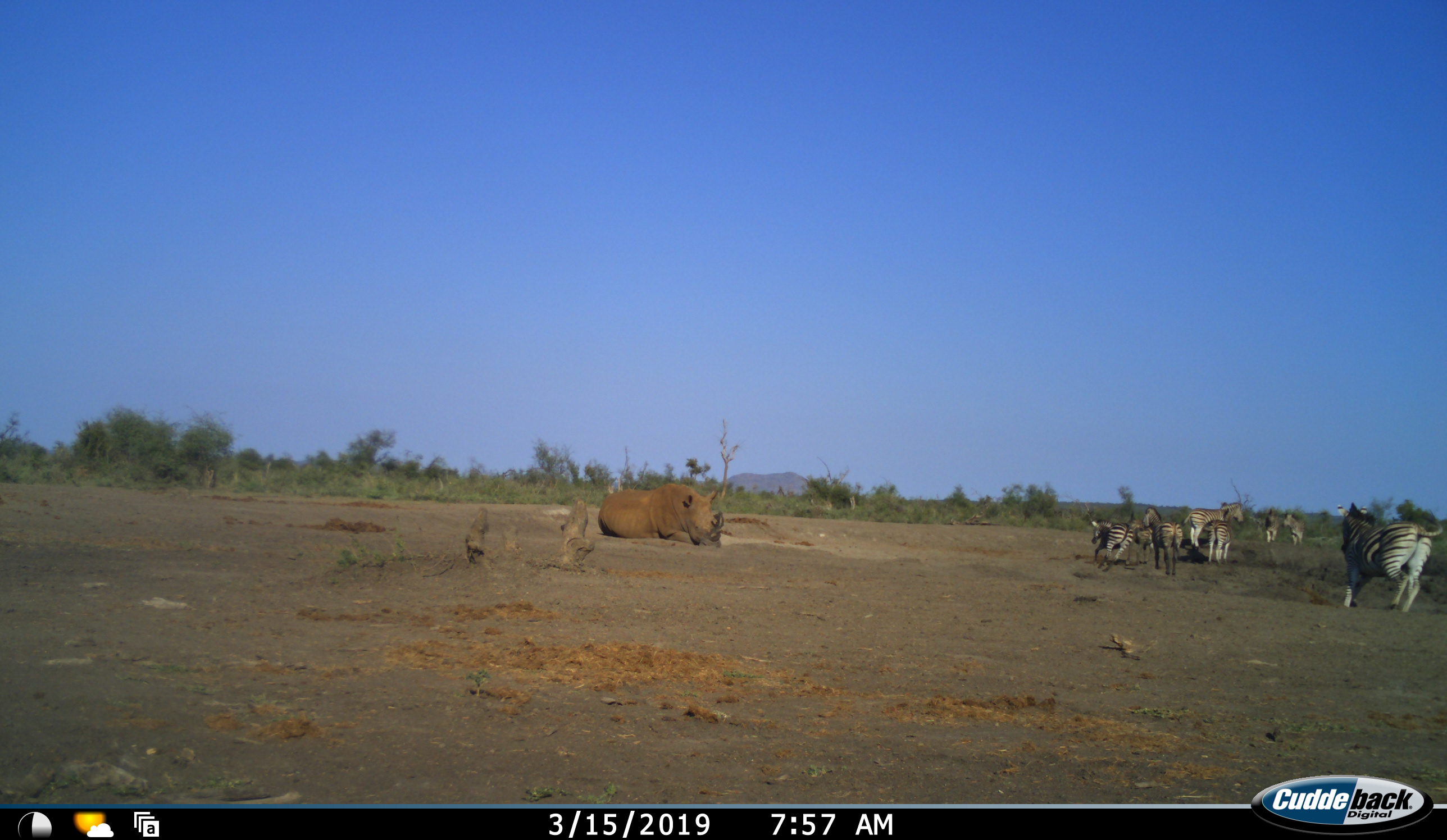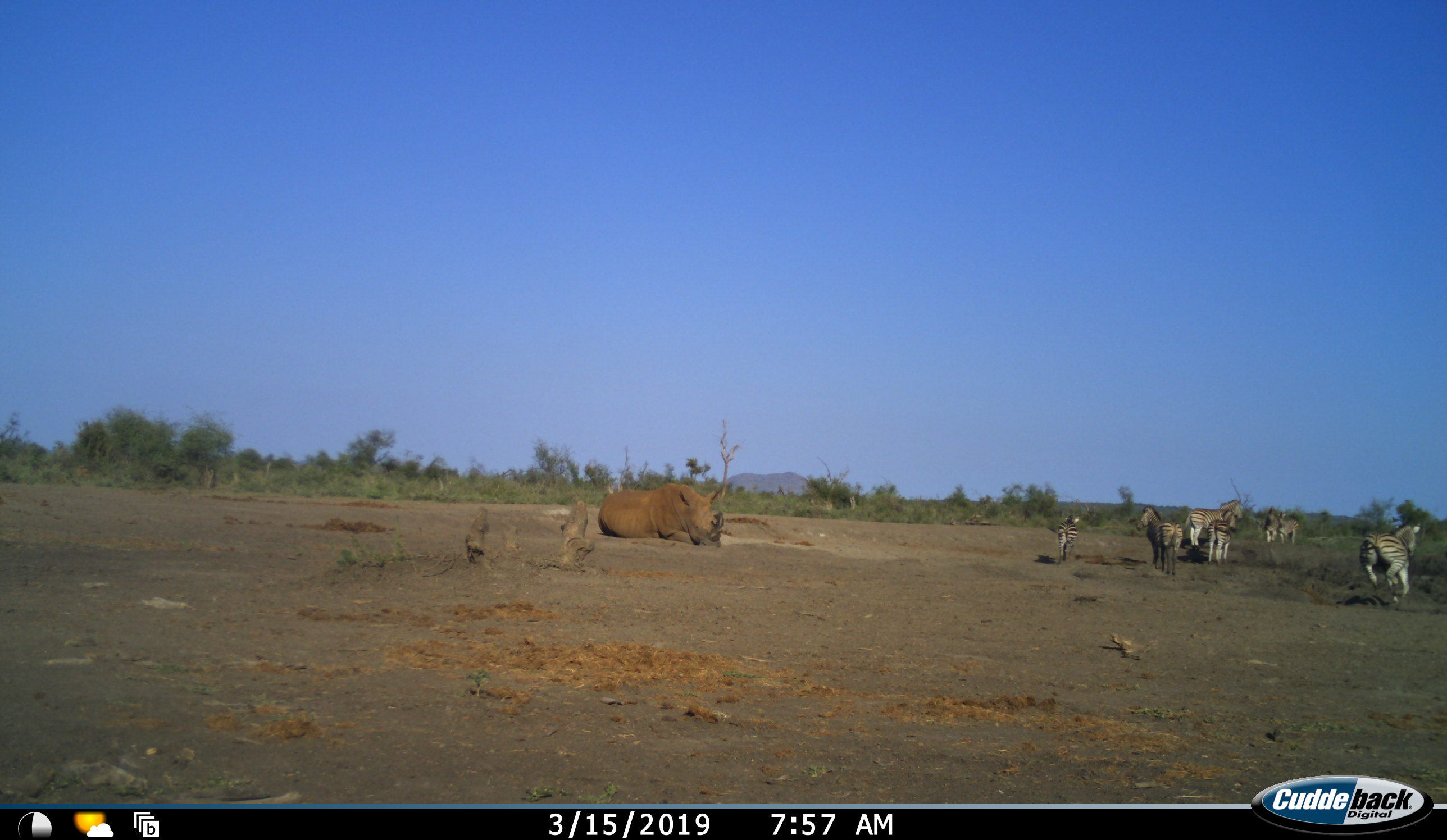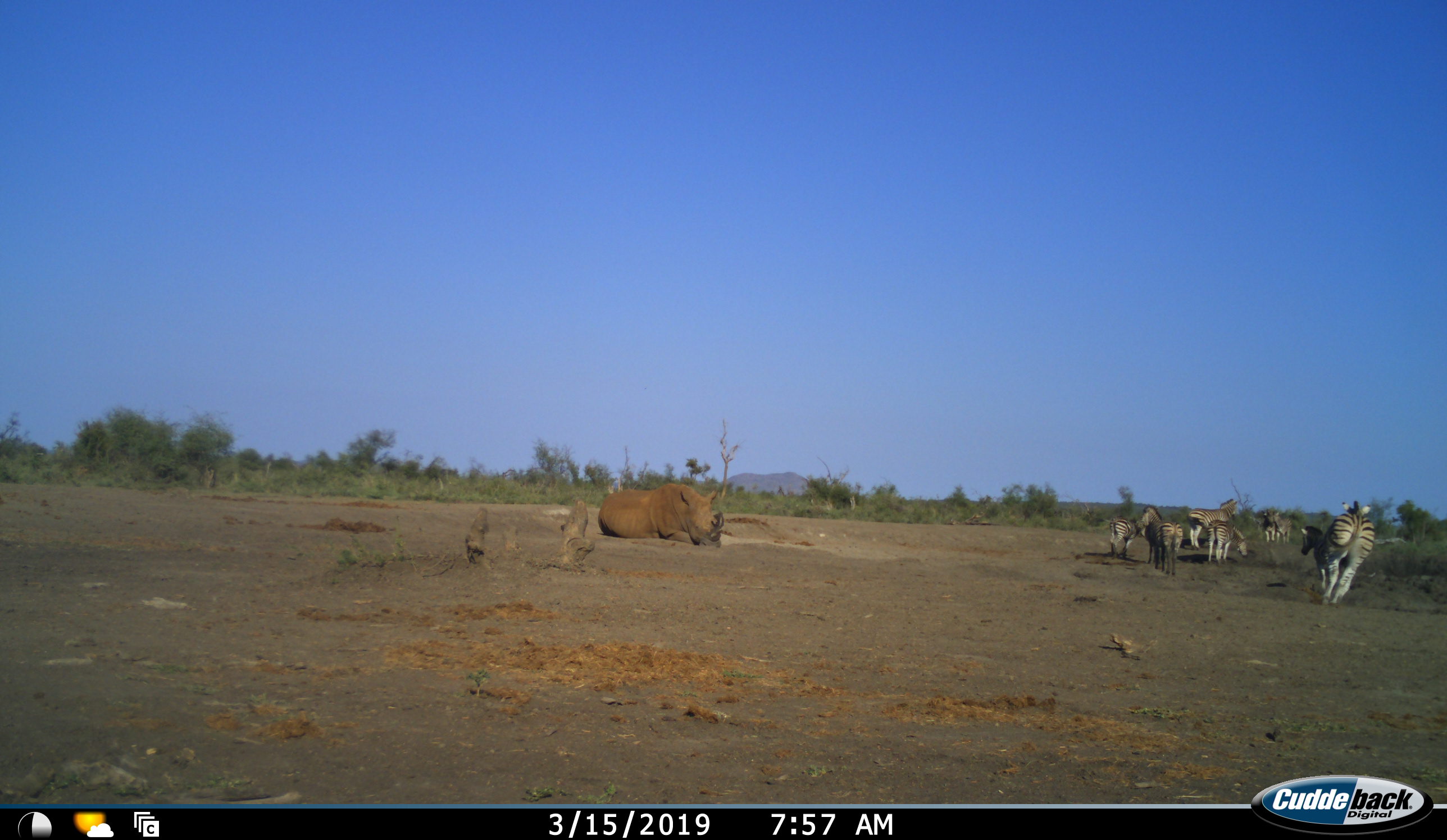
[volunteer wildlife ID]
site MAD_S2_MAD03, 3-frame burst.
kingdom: Animalia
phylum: Chordata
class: Mammalia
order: Perissodactyla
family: Rhinocerotidae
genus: Ceratotherium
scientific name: Ceratotherium simum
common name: white rhinoceros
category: rhinoceroswhite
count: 1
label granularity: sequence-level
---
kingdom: Animalia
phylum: Chordata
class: Mammalia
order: Perissodactyla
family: Equidae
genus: Equus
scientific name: Equus quagga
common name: plains zebra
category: zebraplains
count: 8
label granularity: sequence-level